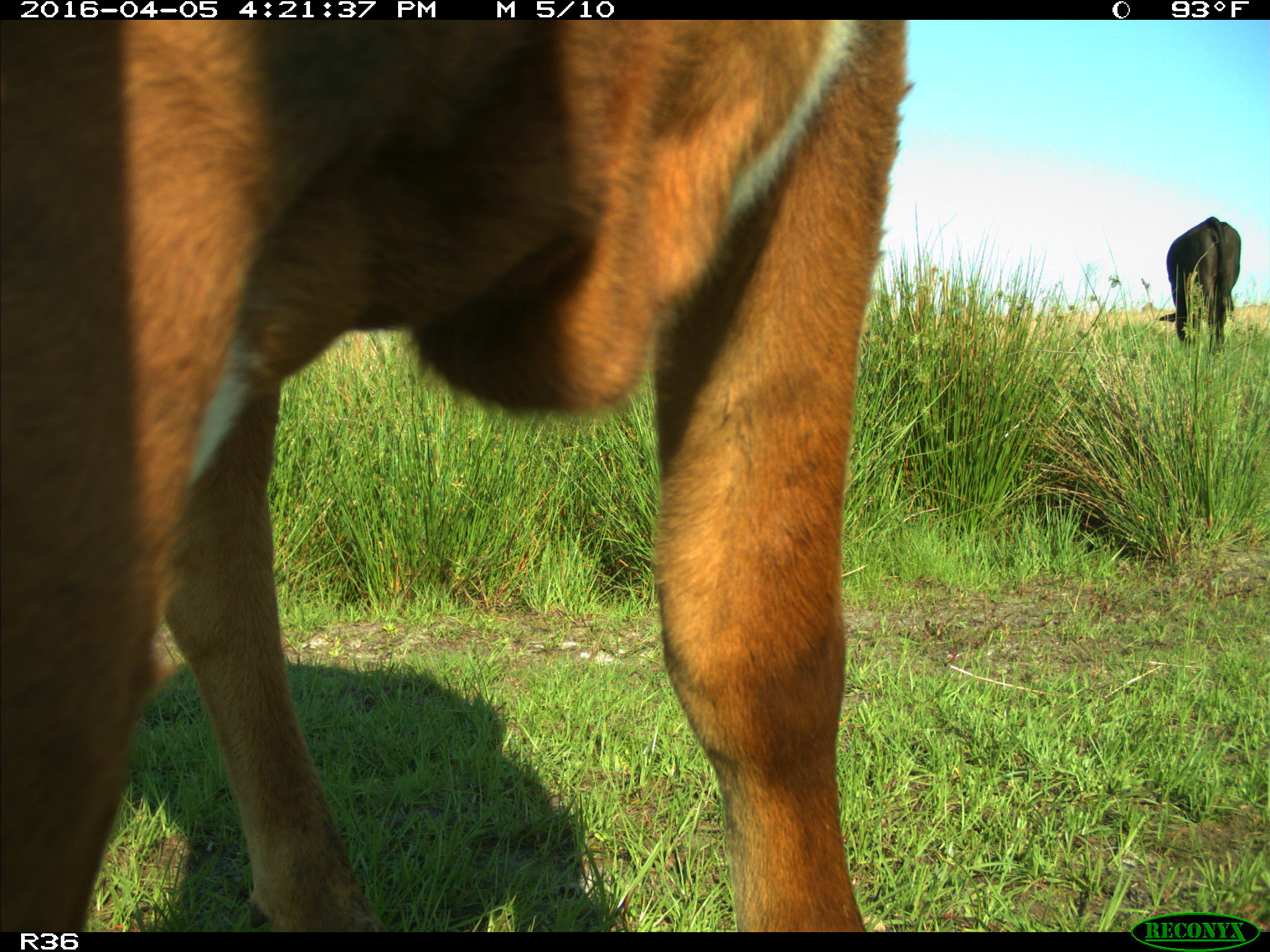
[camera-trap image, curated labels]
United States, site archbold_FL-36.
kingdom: Animalia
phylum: Chordata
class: Mammalia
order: Artiodactyla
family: Bovidae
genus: Bos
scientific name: Bos taurus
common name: domestic cow